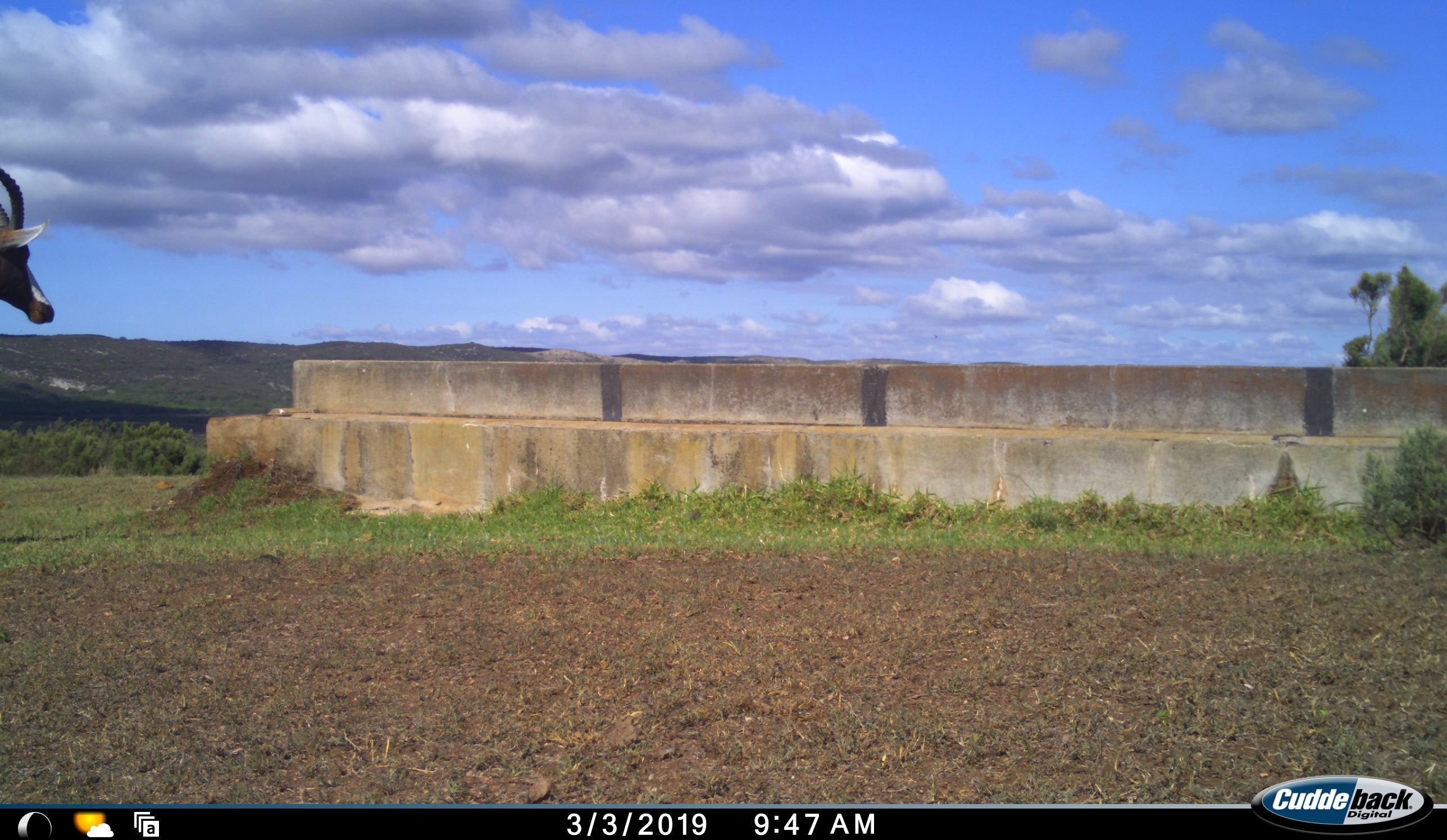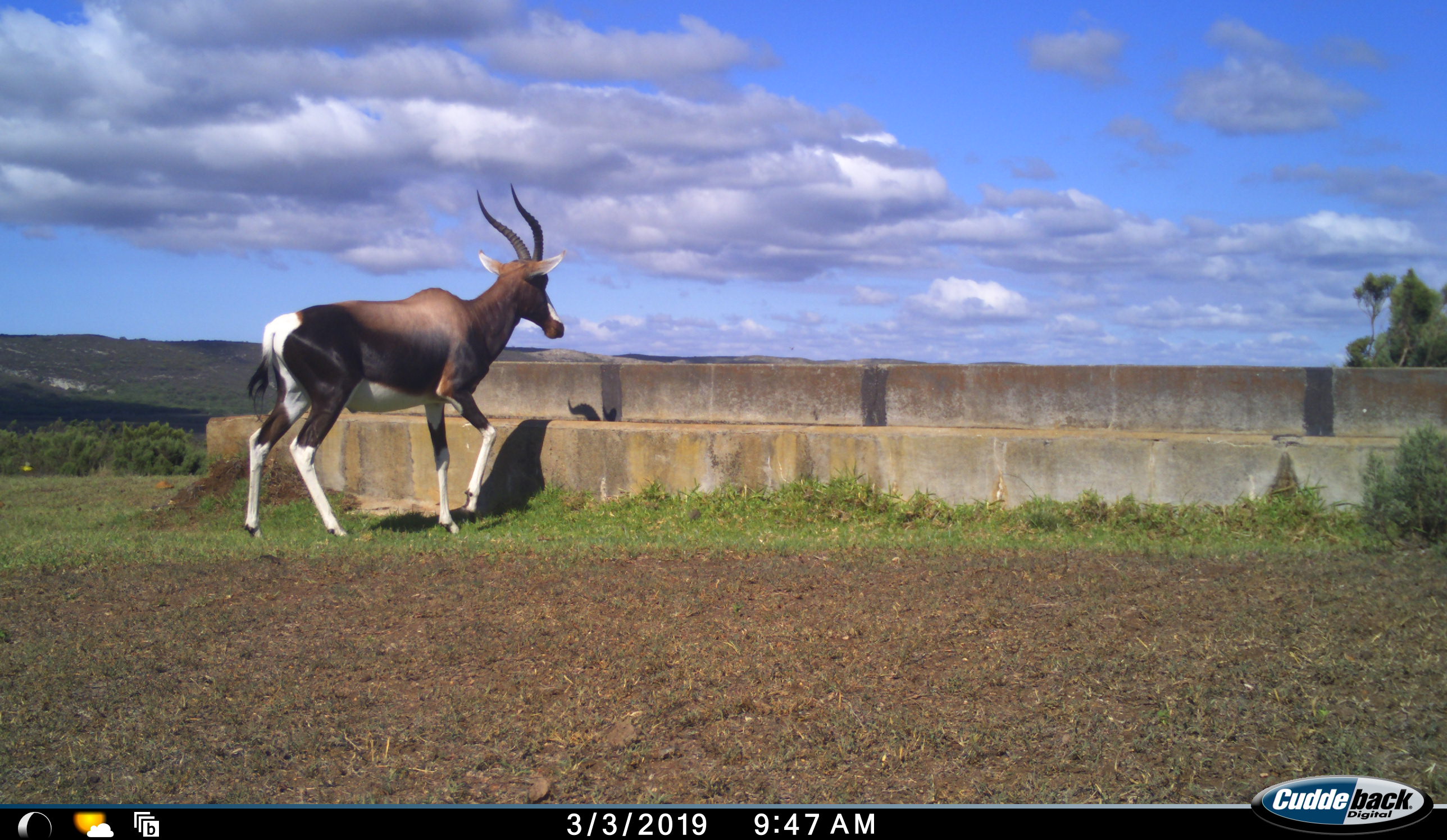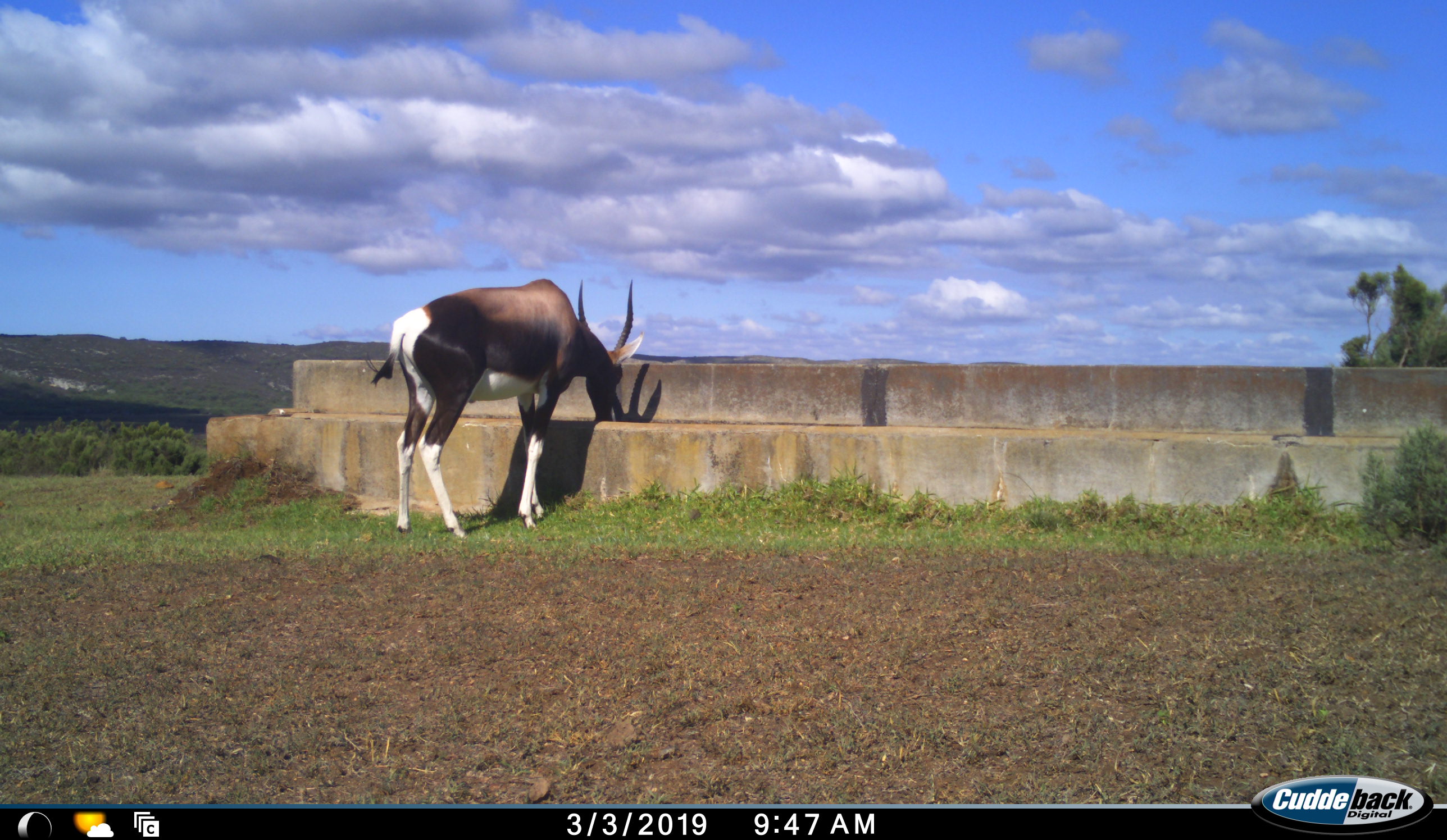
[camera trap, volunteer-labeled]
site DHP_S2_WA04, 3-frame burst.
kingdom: Animalia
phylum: Chordata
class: Mammalia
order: Artiodactyla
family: Bovidae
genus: Damaliscus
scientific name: Damaliscus pygargus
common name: bontebok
Bontebok (Damaliscus pygargus), count 1. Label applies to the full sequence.